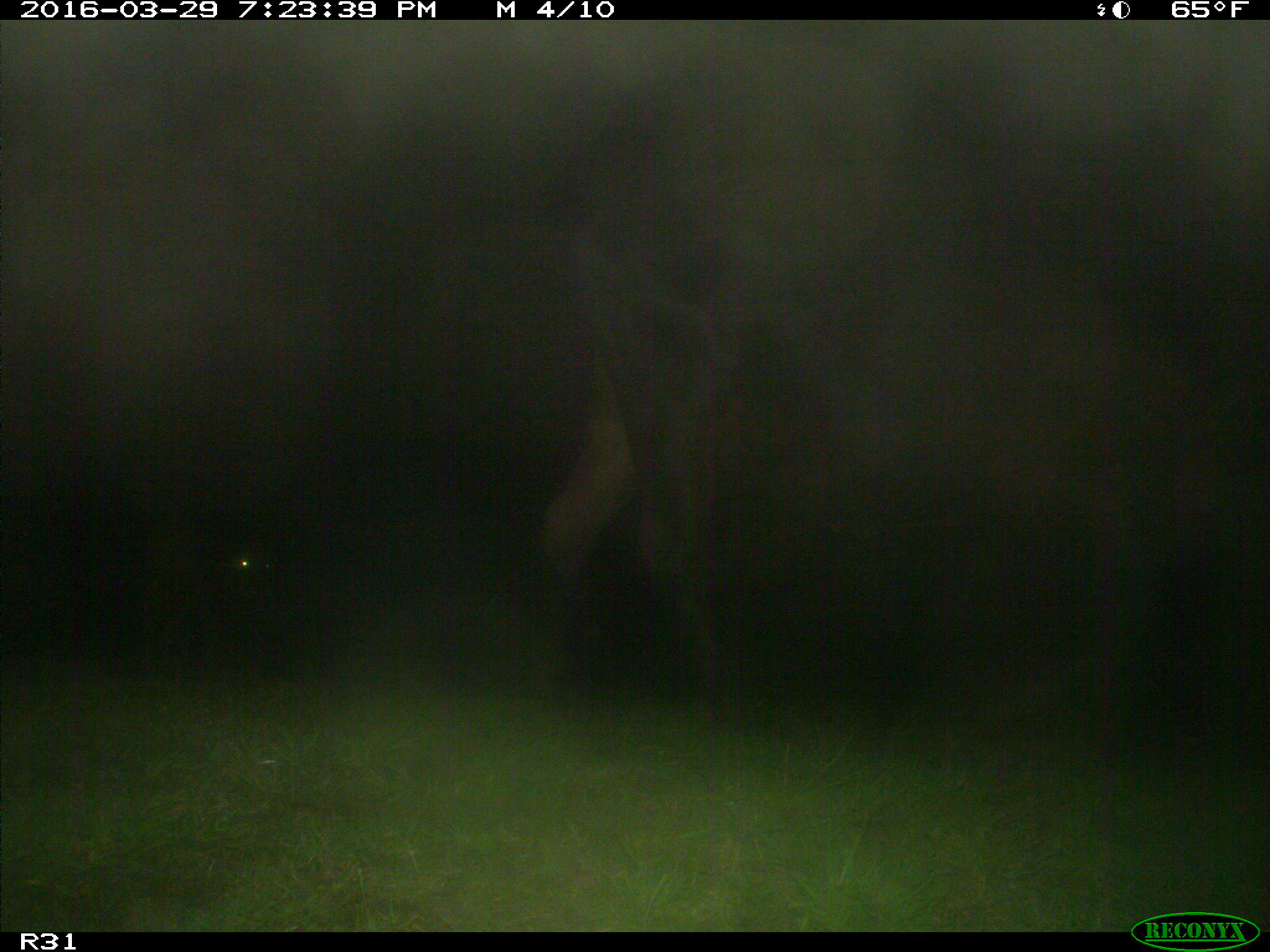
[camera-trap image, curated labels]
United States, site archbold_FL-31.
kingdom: Animalia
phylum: Chordata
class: Mammalia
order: Artiodactyla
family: Bovidae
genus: Bos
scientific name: Bos taurus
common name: domestic cow